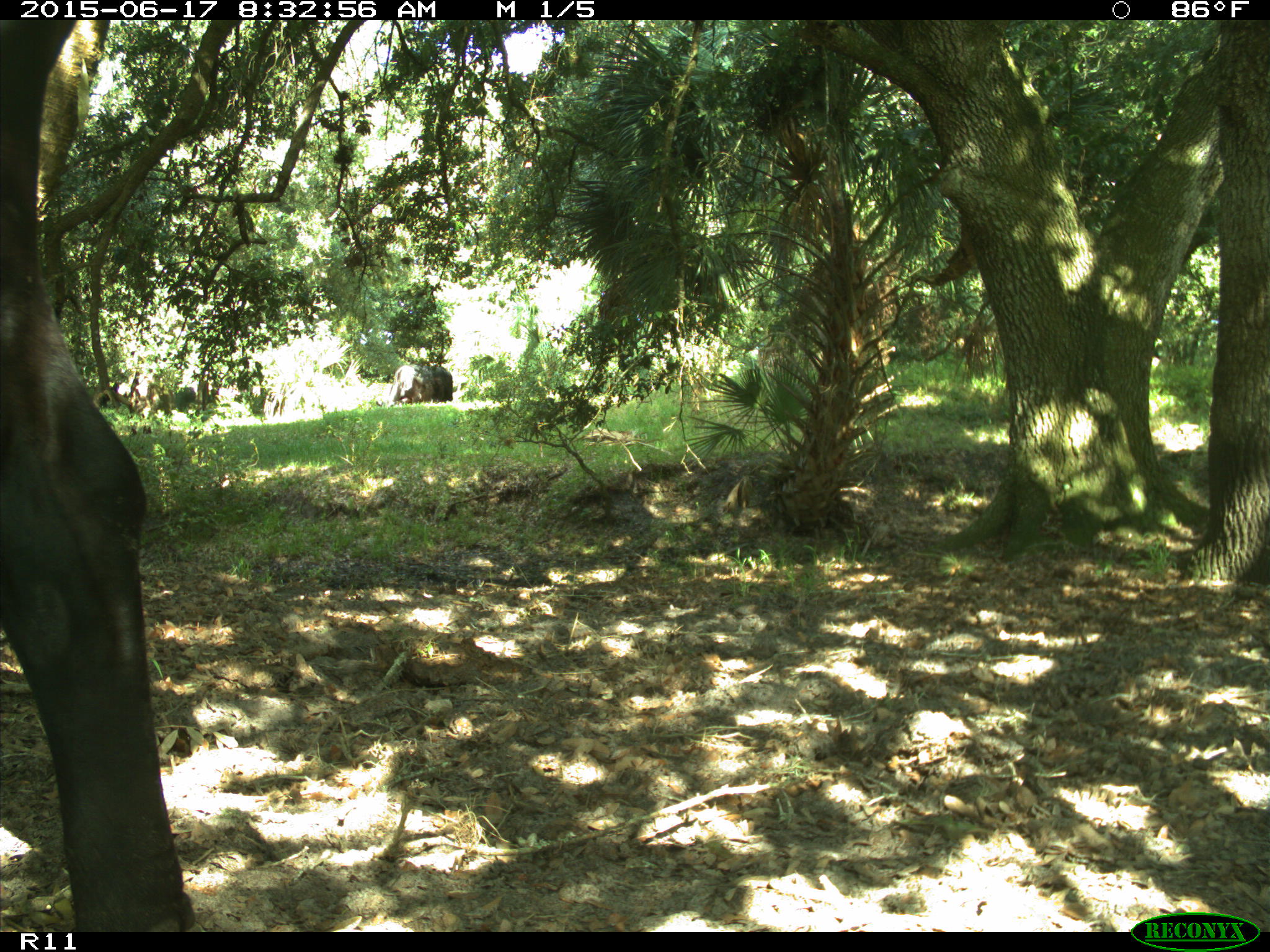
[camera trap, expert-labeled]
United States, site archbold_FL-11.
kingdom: Animalia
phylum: Chordata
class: Mammalia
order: Artiodactyla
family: Bovidae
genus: Bos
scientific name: Bos taurus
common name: domestic cow